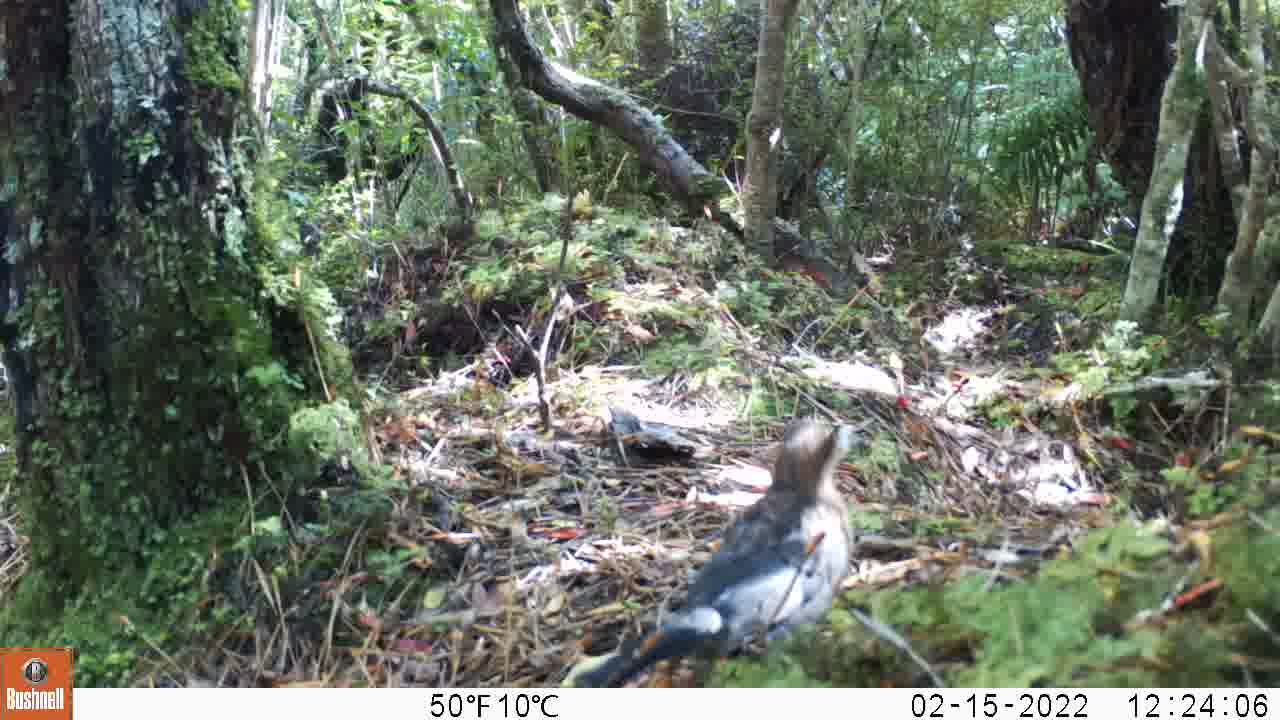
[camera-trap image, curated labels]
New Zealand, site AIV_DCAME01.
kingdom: Animalia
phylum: Chordata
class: Aves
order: Passeriformes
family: Turdidae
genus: Turdus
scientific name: Turdus merula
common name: eurasian blackbird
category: blackbird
Blackbird (eurasian blackbird) (Turdus merula).